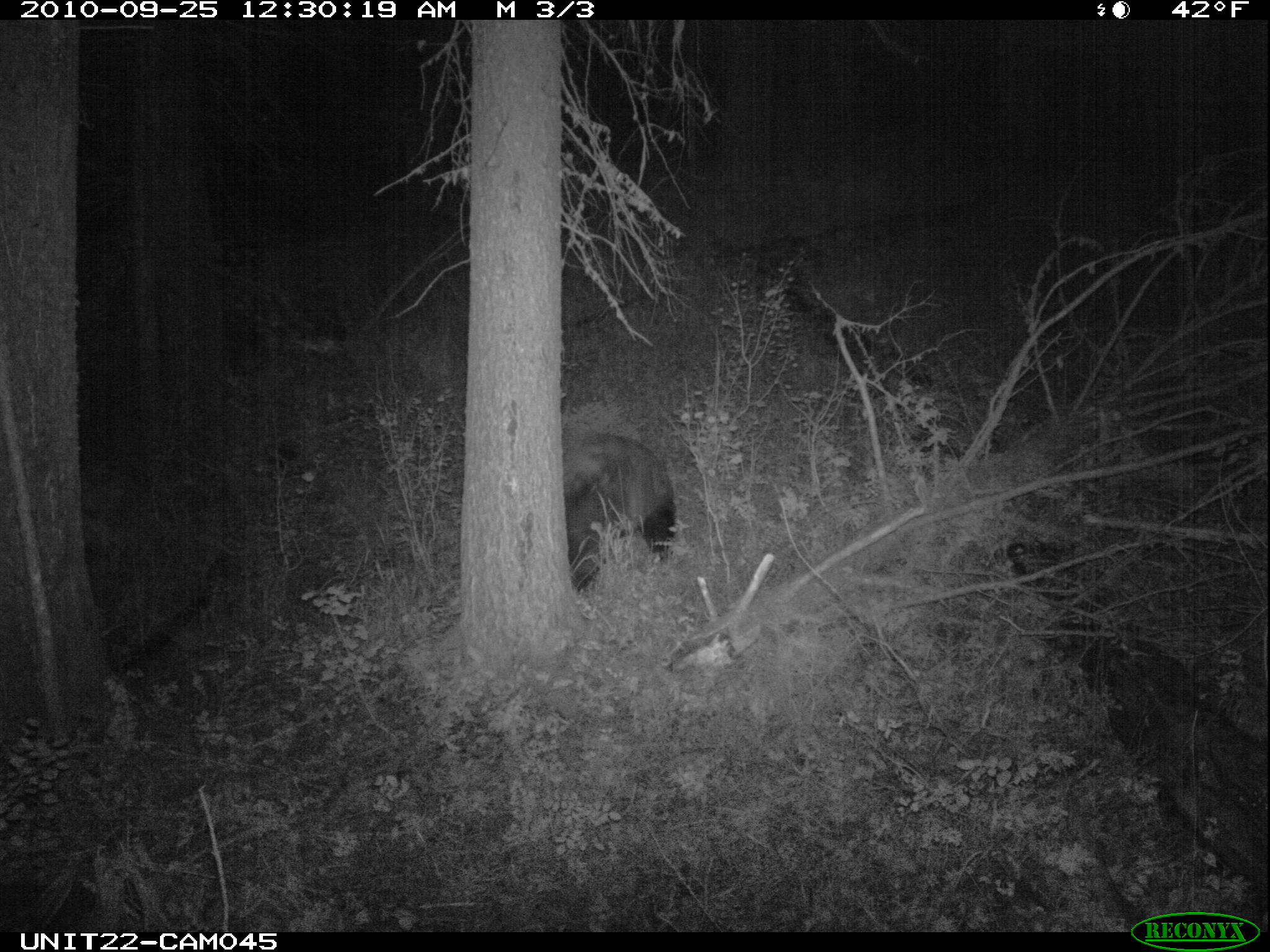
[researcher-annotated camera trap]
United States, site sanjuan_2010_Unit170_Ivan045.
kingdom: Animalia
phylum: Chordata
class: Mammalia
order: Carnivora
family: Ursidae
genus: Ursus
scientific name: Ursus americanus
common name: american black bear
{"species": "Ursus americanus (american black bear)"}